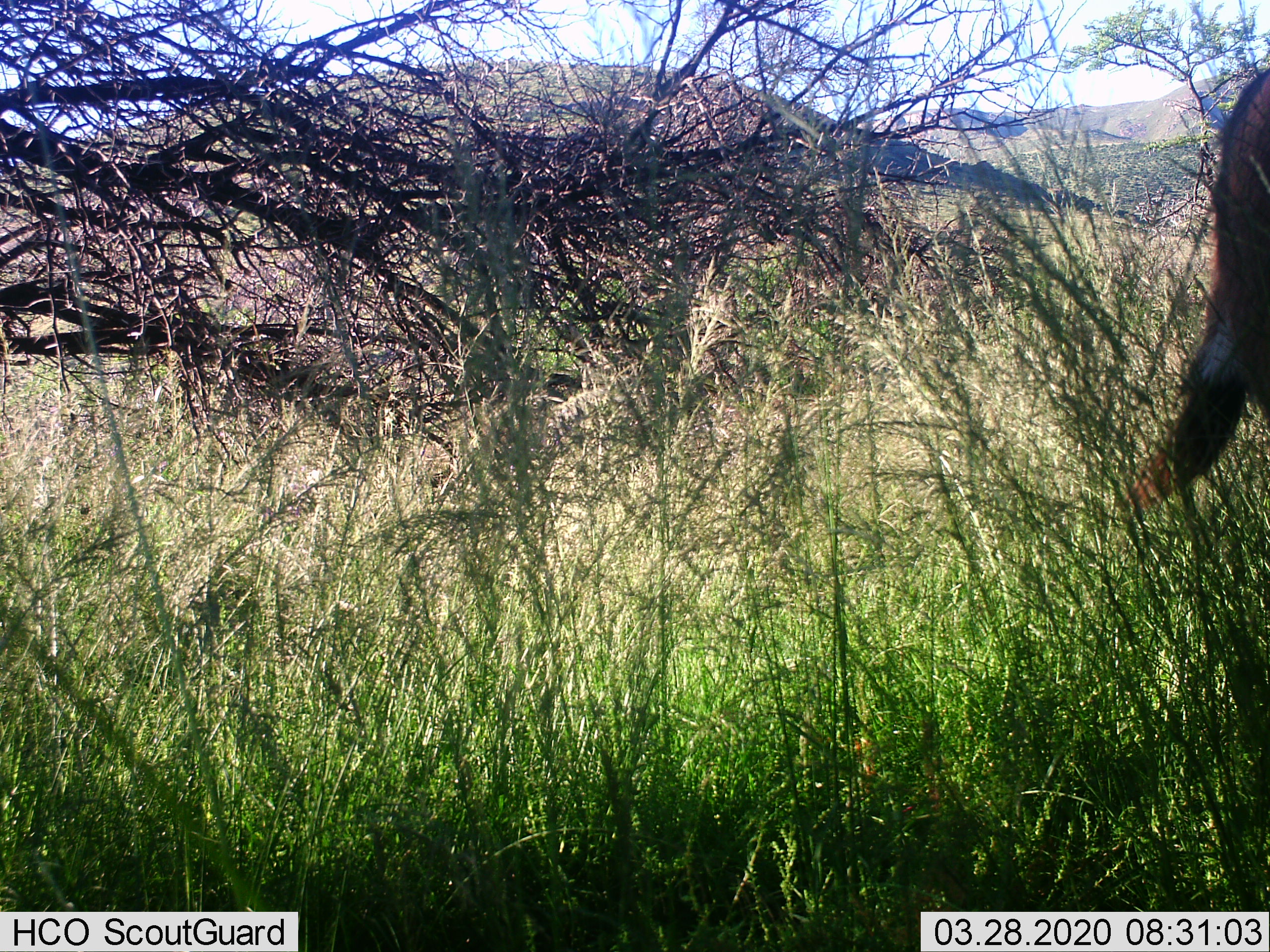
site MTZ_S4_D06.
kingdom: Animalia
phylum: Chordata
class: Mammalia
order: Artiodactyla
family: Bovidae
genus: Tragelaphus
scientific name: Tragelaphus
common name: kudu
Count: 1.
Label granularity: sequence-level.